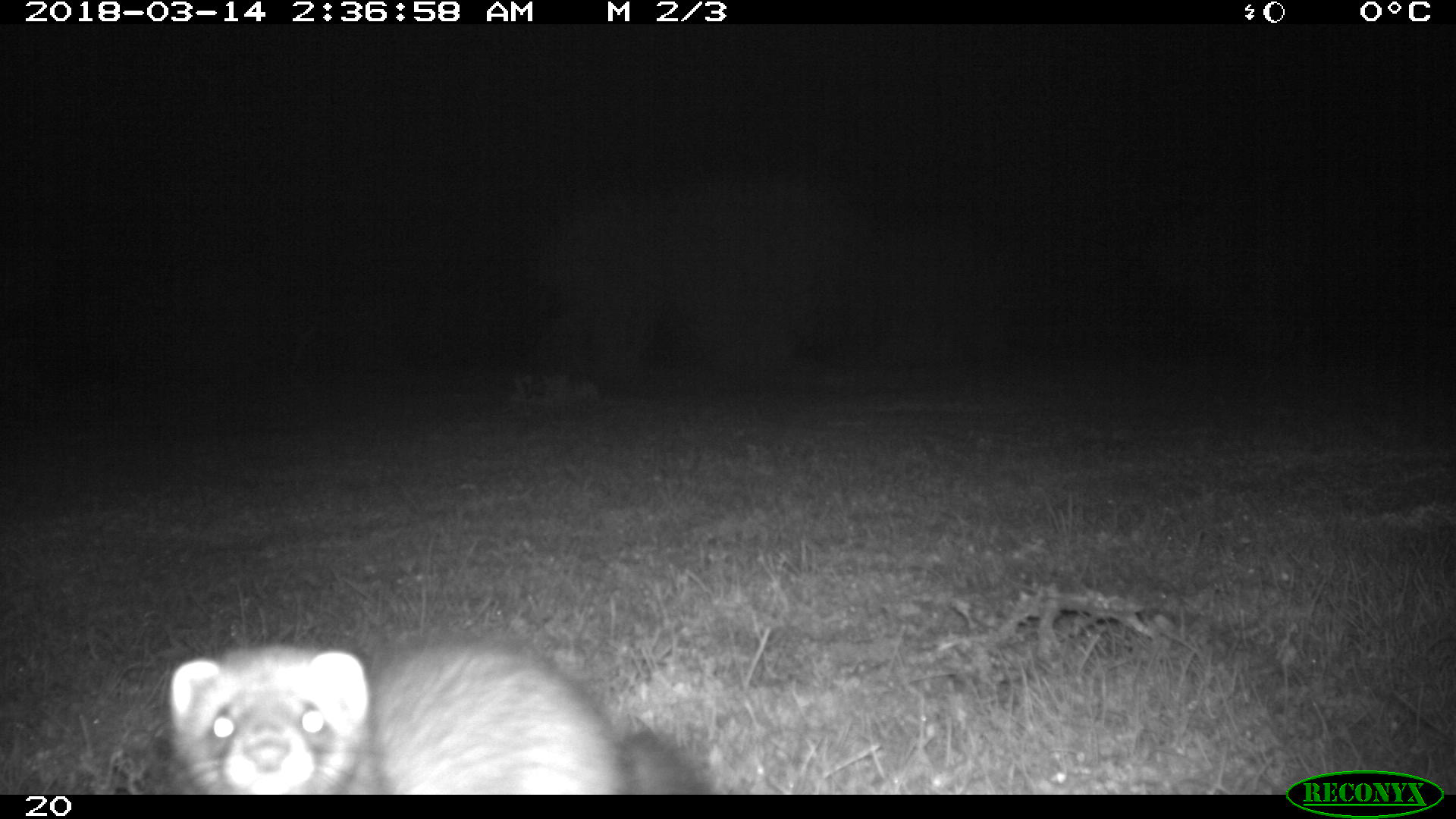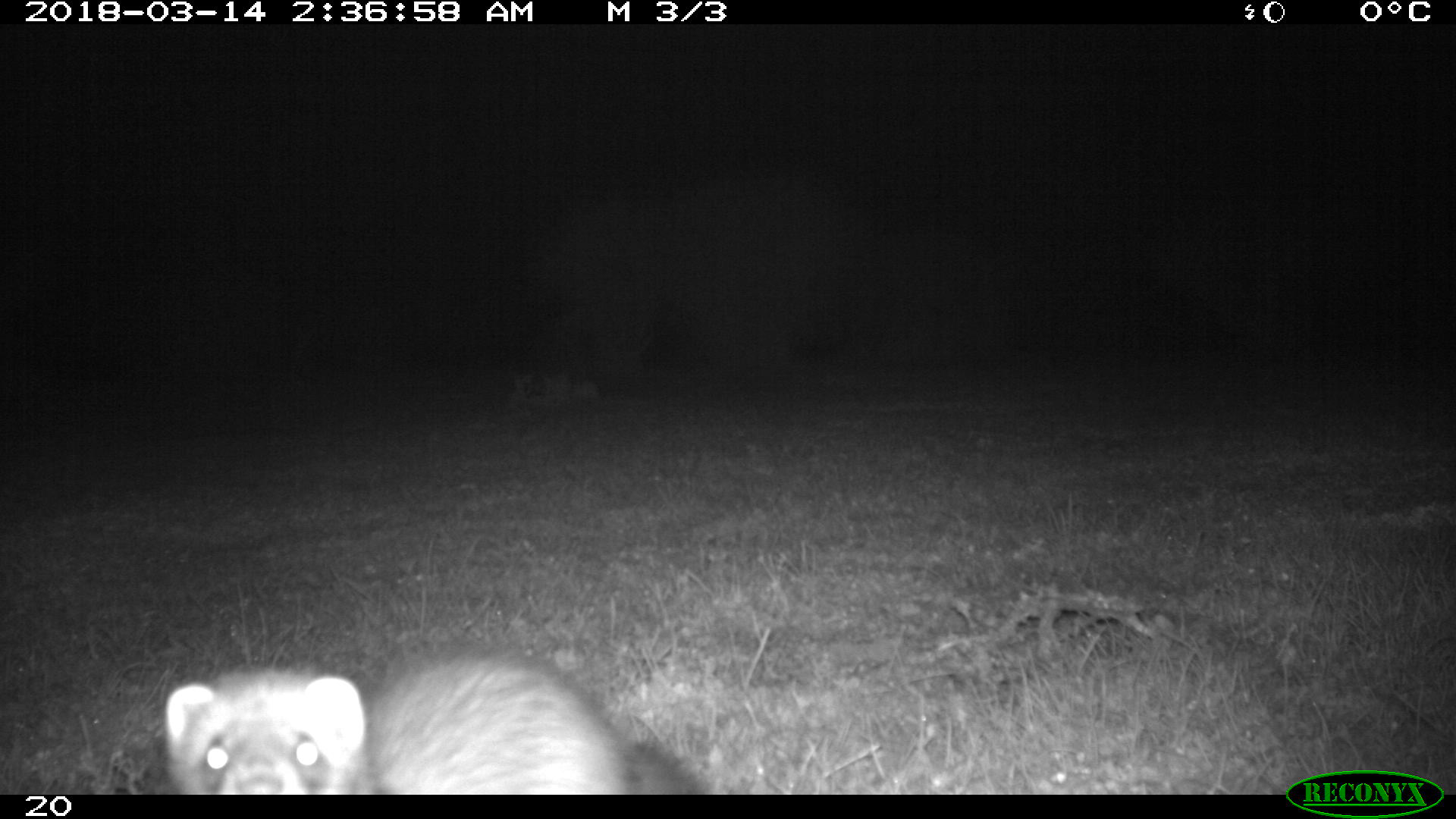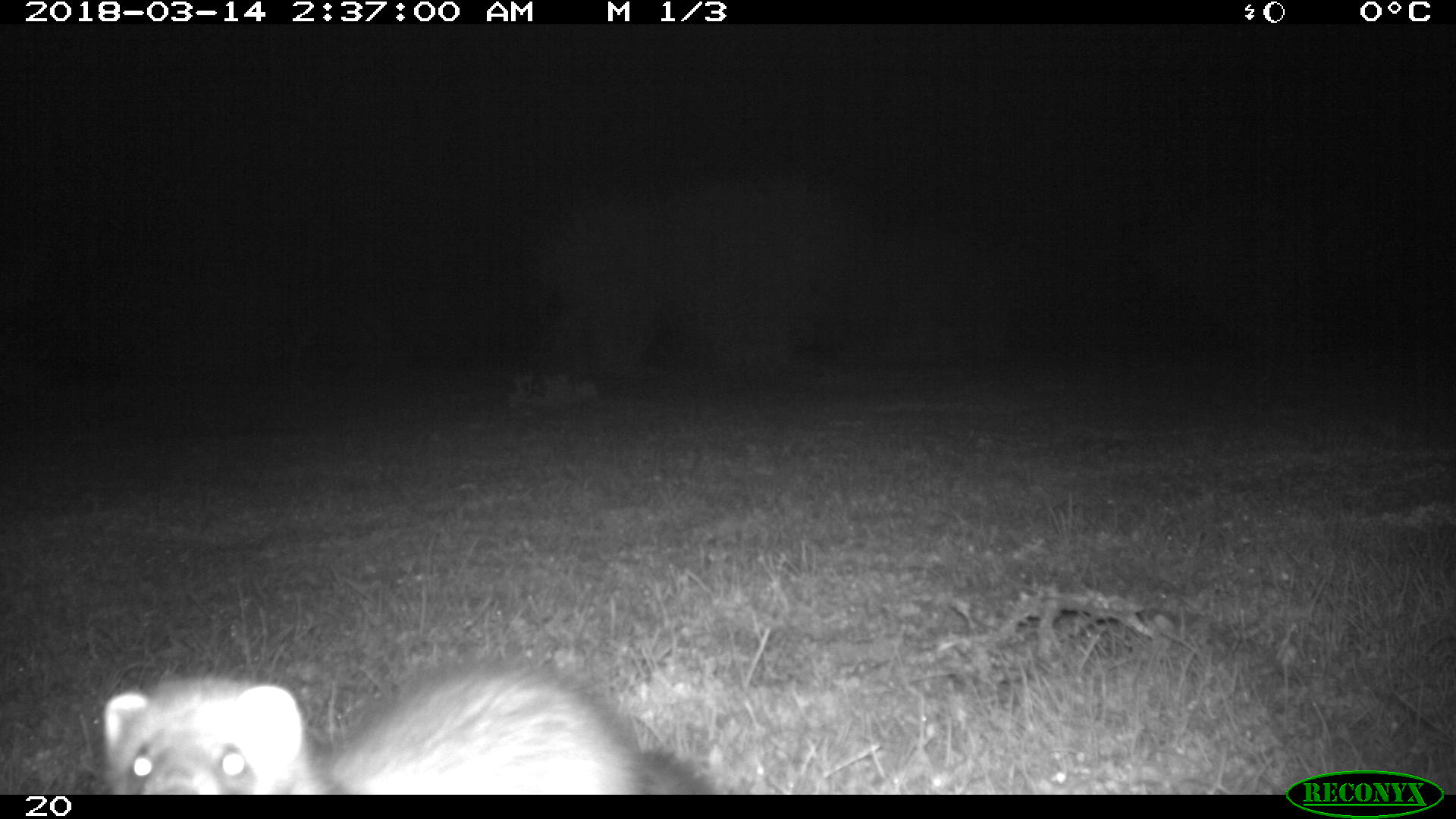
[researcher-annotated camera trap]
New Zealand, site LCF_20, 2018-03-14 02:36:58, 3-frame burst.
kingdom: Animalia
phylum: Chordata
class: Mammalia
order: Carnivora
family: Mustelidae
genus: Mustela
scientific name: Mustela furo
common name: ferret